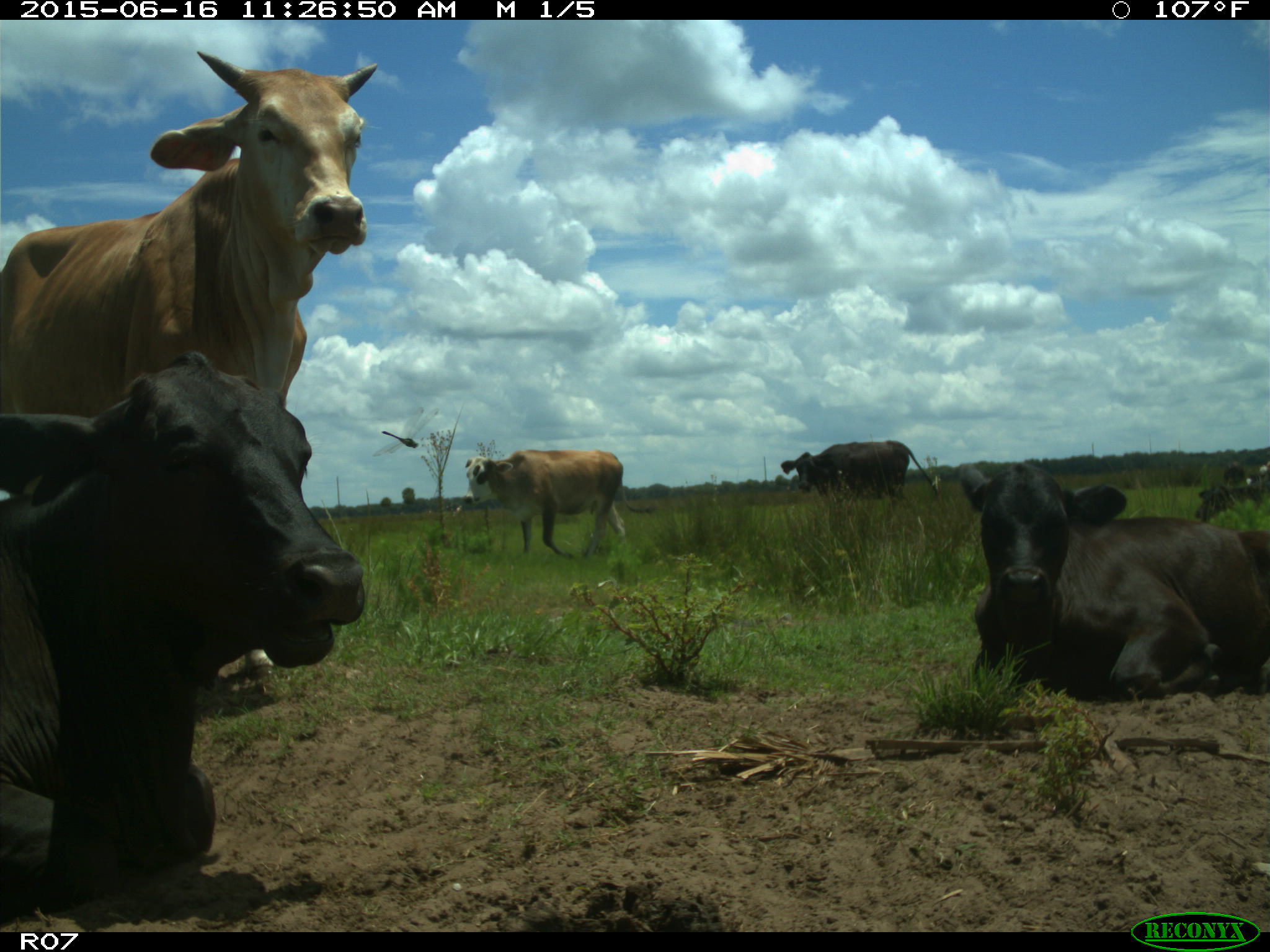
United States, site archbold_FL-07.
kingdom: Animalia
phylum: Chordata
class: Mammalia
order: Artiodactyla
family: Bovidae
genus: Bos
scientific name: Bos taurus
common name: domestic cow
Bos taurus (domestic cow).